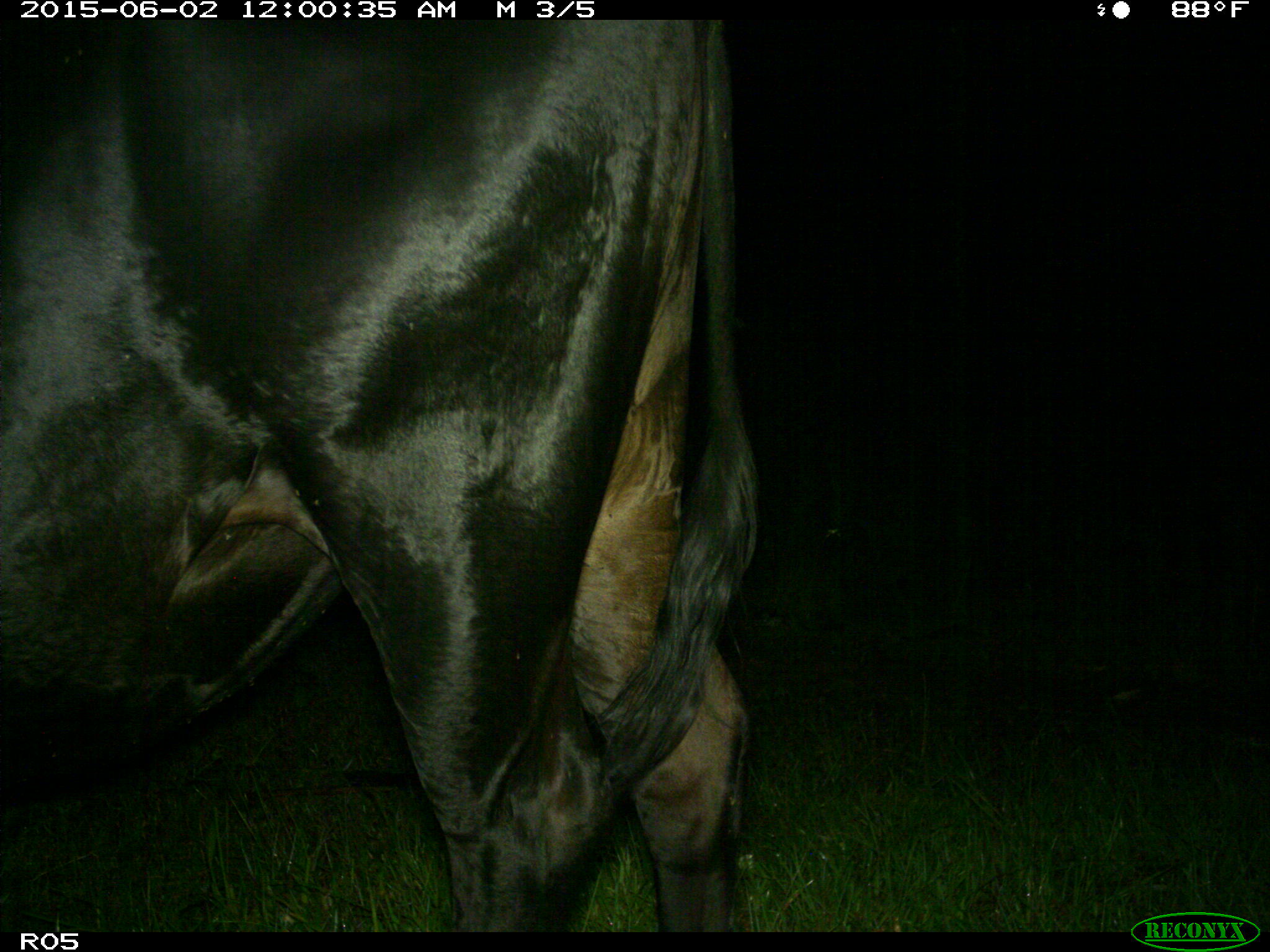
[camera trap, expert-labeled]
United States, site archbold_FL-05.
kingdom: Animalia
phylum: Chordata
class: Mammalia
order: Artiodactyla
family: Bovidae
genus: Bos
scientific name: Bos taurus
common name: domestic cow